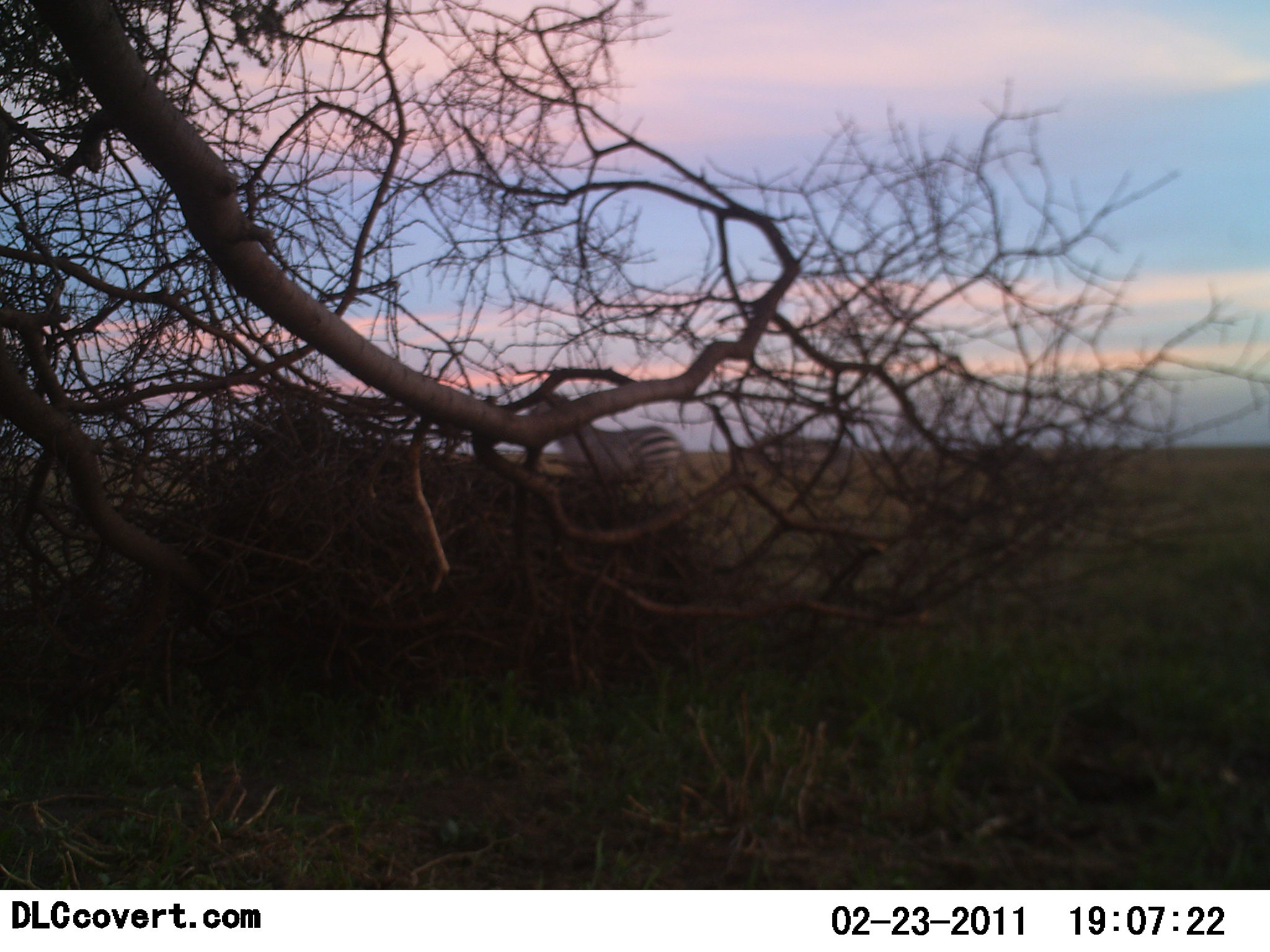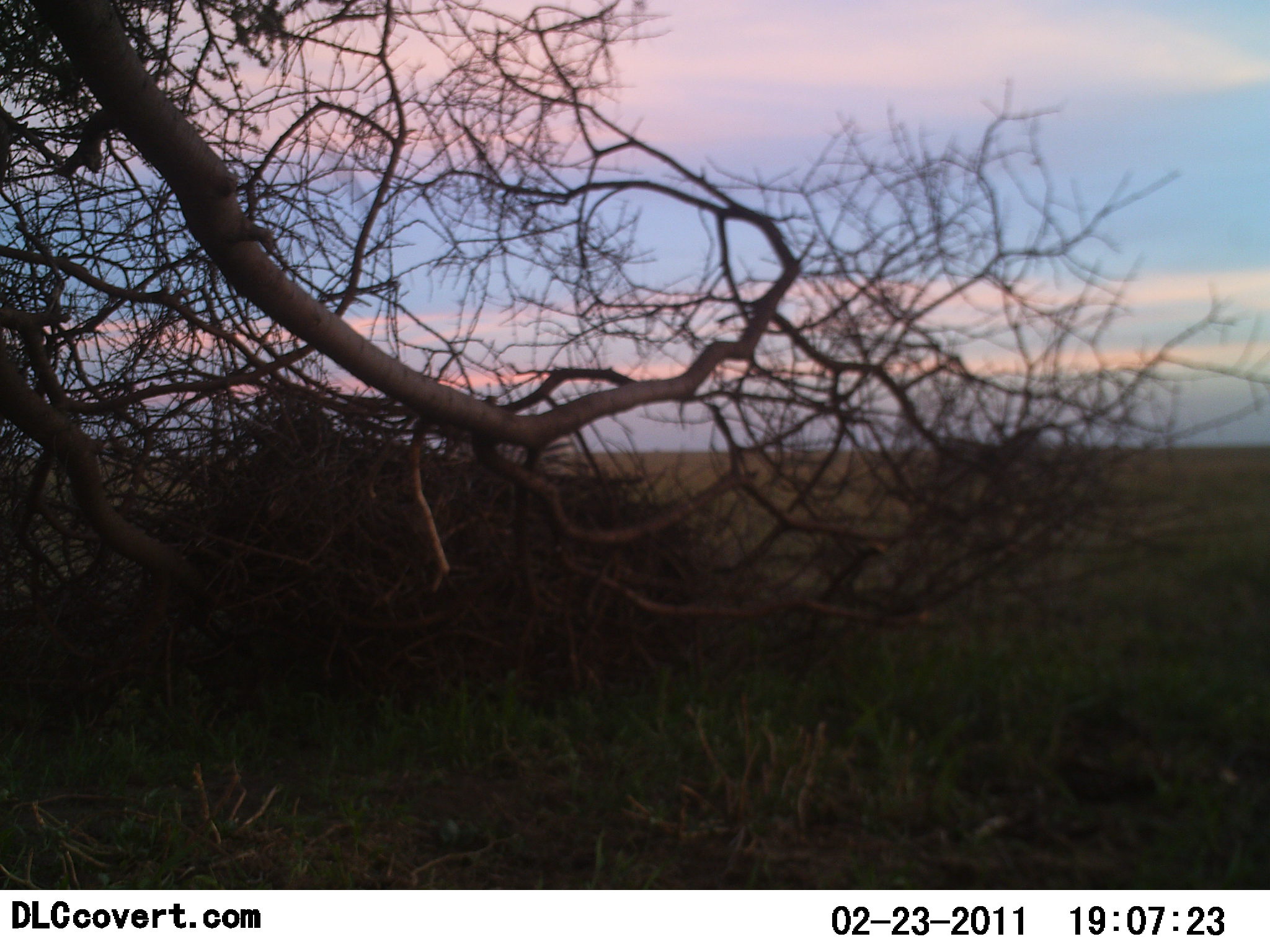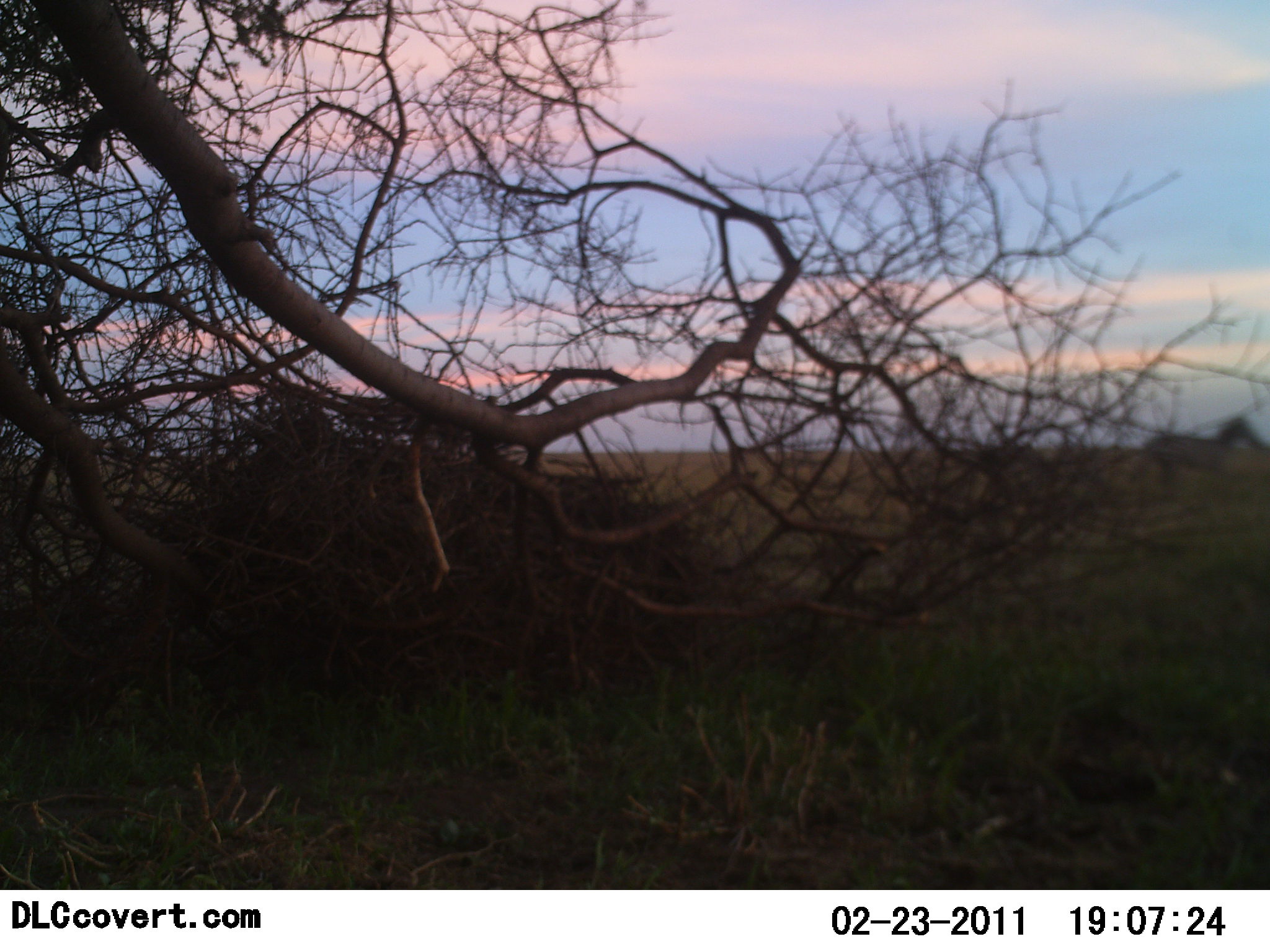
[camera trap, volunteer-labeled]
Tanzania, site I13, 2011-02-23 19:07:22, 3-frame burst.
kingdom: Animalia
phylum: Chordata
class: Mammalia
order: Perissodactyla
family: Equidae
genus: Equus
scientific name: Equus quagga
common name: plains zebra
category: zebra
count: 2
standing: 0%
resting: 0%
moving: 100%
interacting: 0%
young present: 0%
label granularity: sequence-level